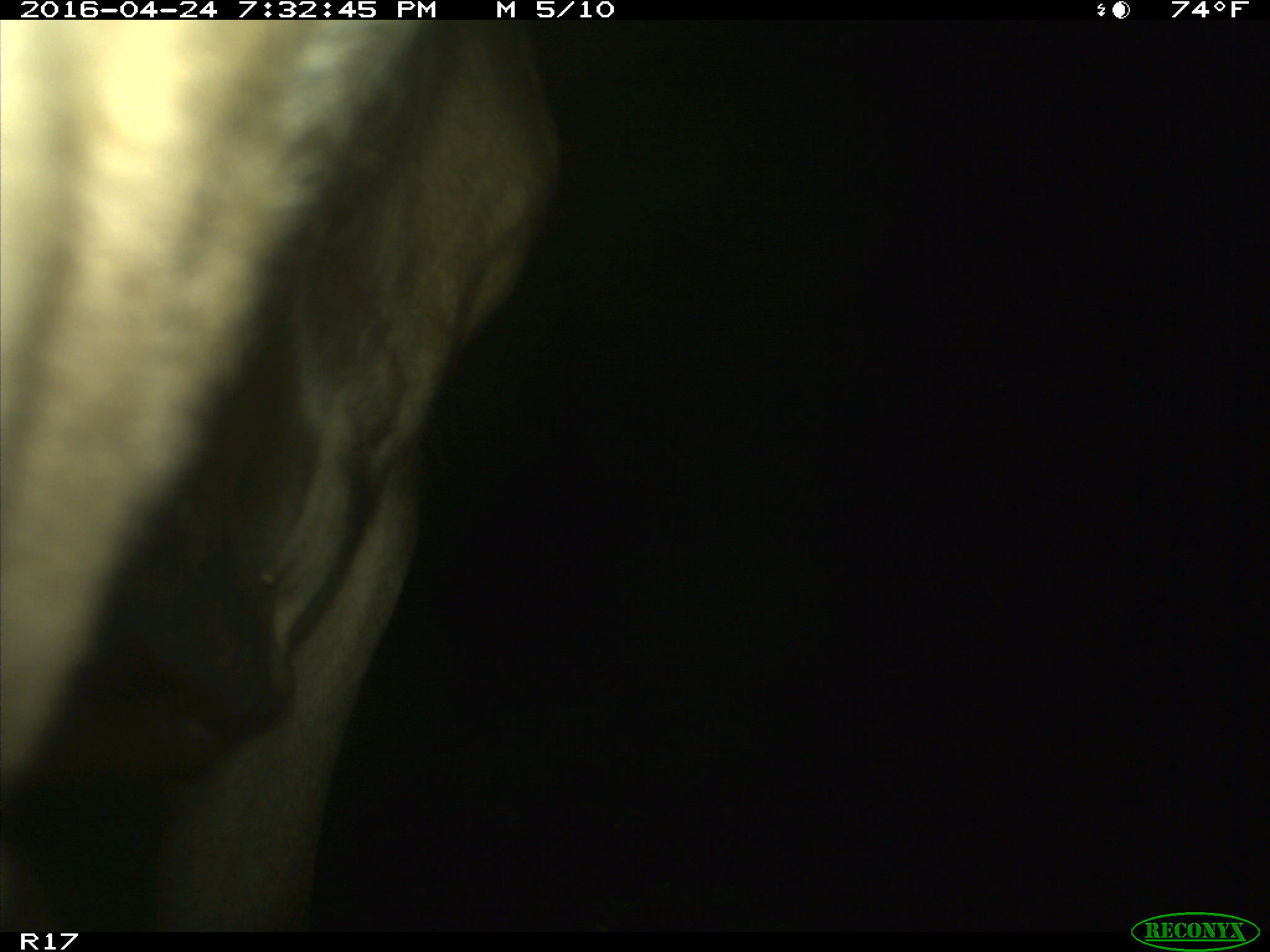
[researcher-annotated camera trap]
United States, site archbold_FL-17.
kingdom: Animalia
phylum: Chordata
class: Mammalia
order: Artiodactyla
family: Bovidae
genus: Bos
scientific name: Bos taurus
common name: domestic cow